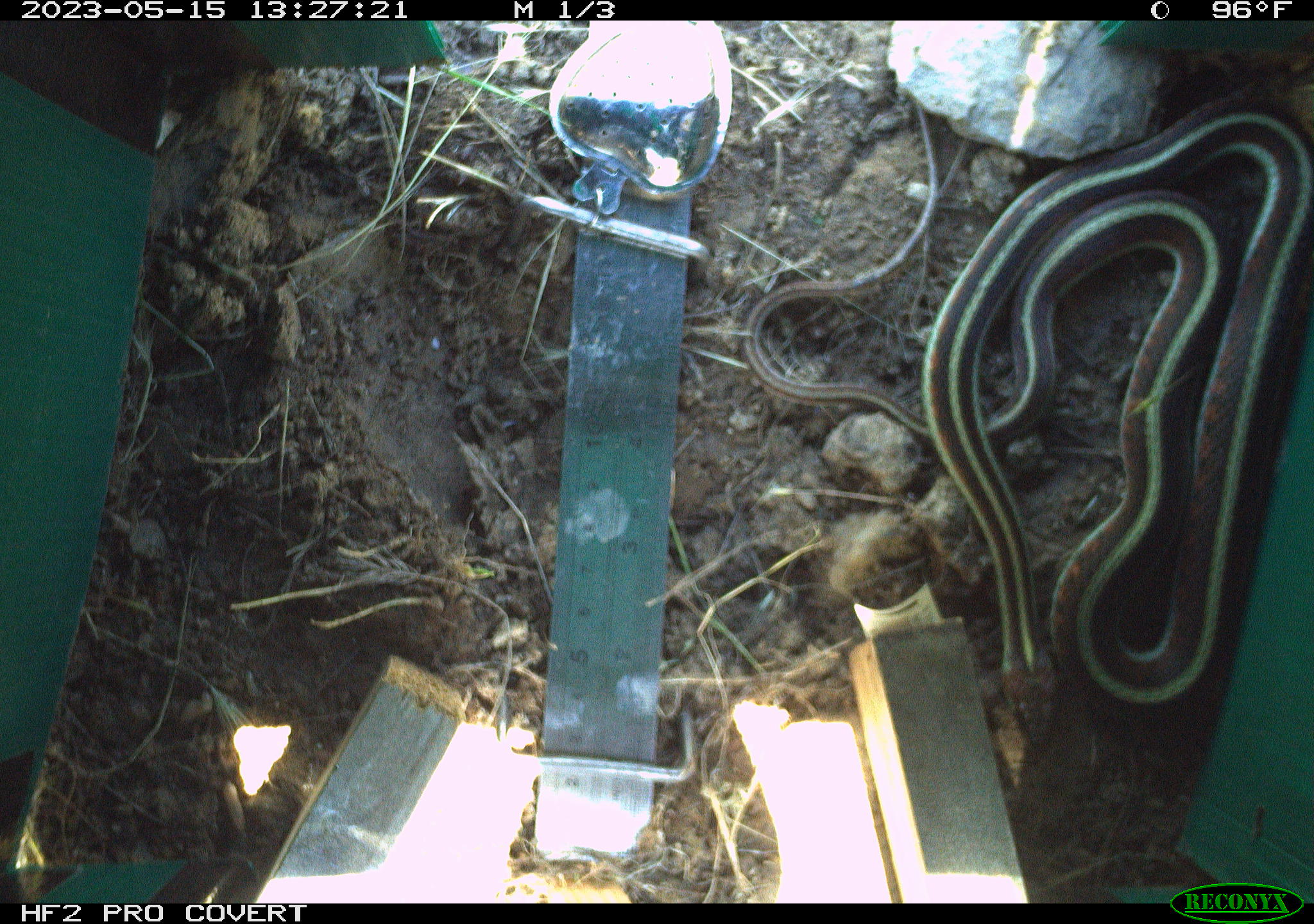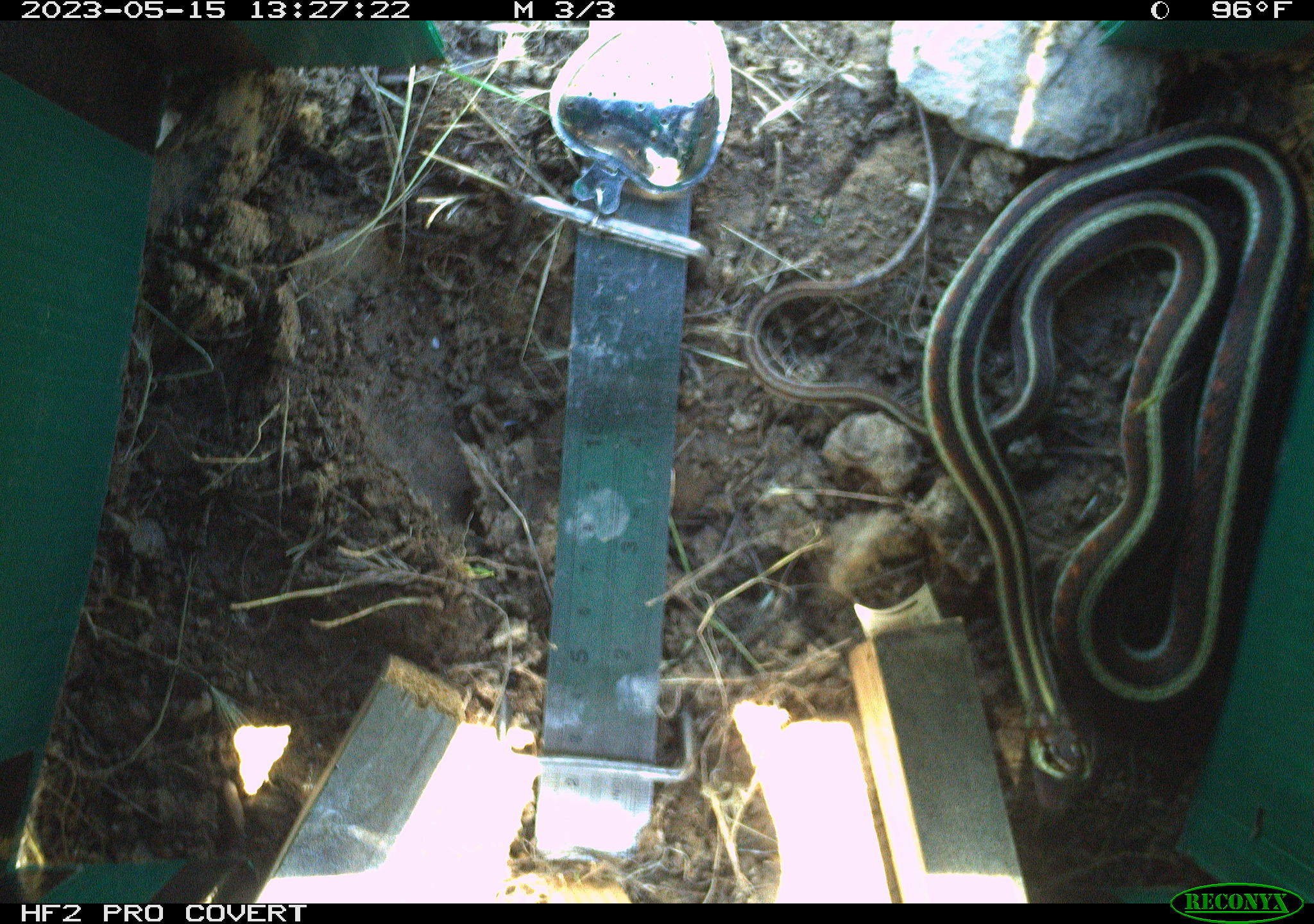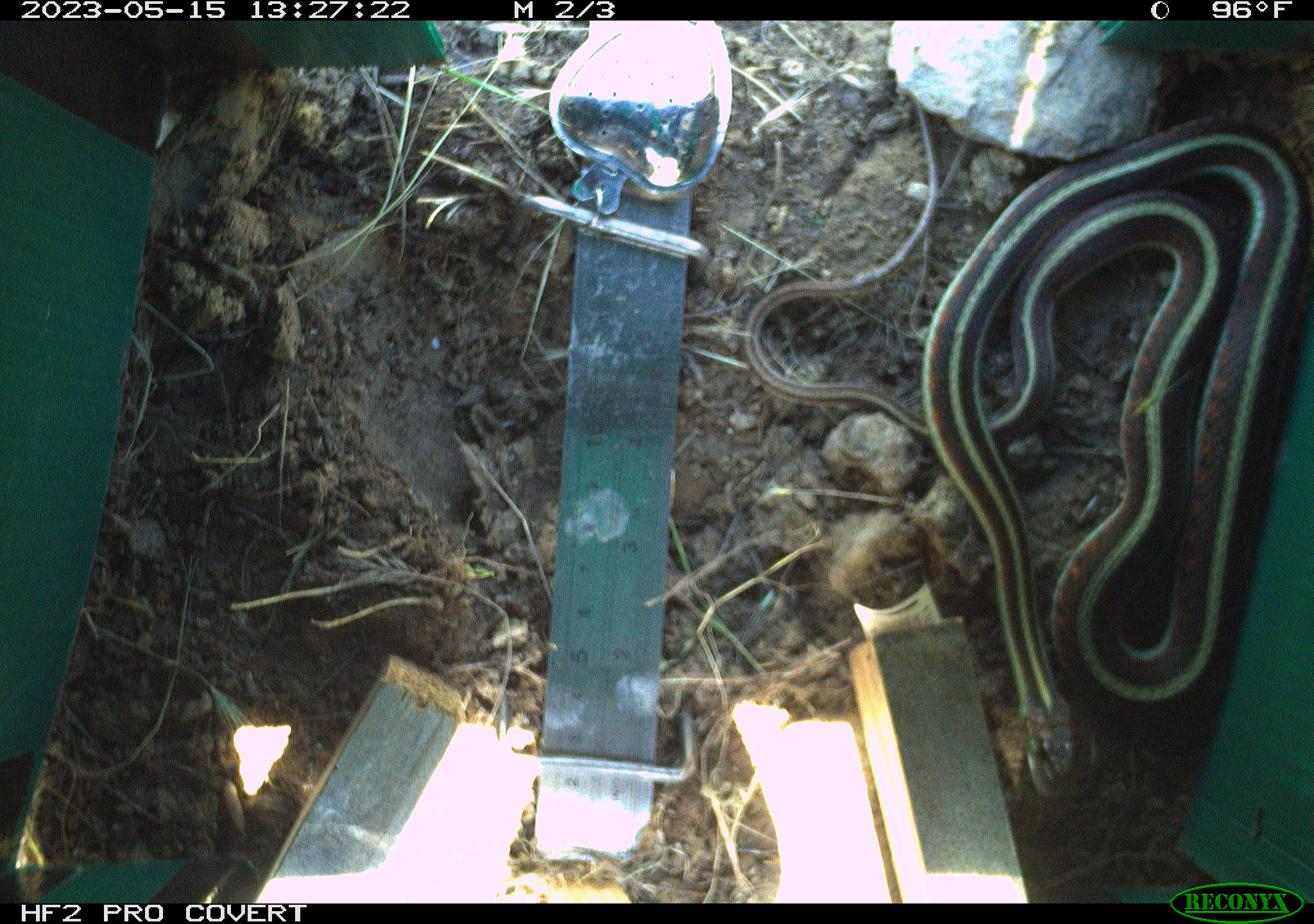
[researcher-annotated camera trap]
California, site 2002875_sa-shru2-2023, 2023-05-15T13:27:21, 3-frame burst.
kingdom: Animalia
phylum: Chordata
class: Reptilia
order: Squamata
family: Colubridae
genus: Thamnophis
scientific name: Thamnophis sirtalis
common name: common gartersnake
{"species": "common gartersnake (Thamnophis sirtalis)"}